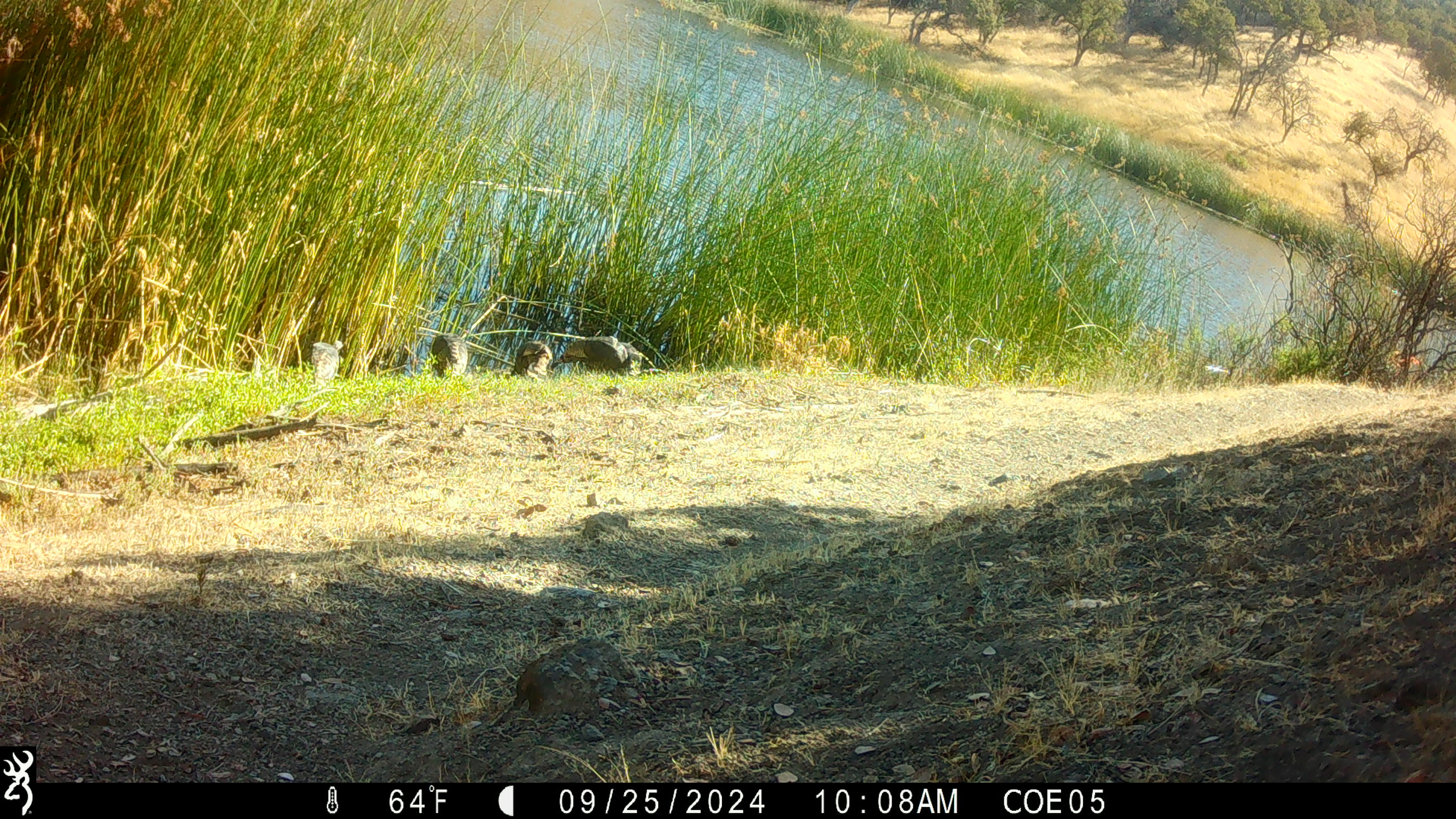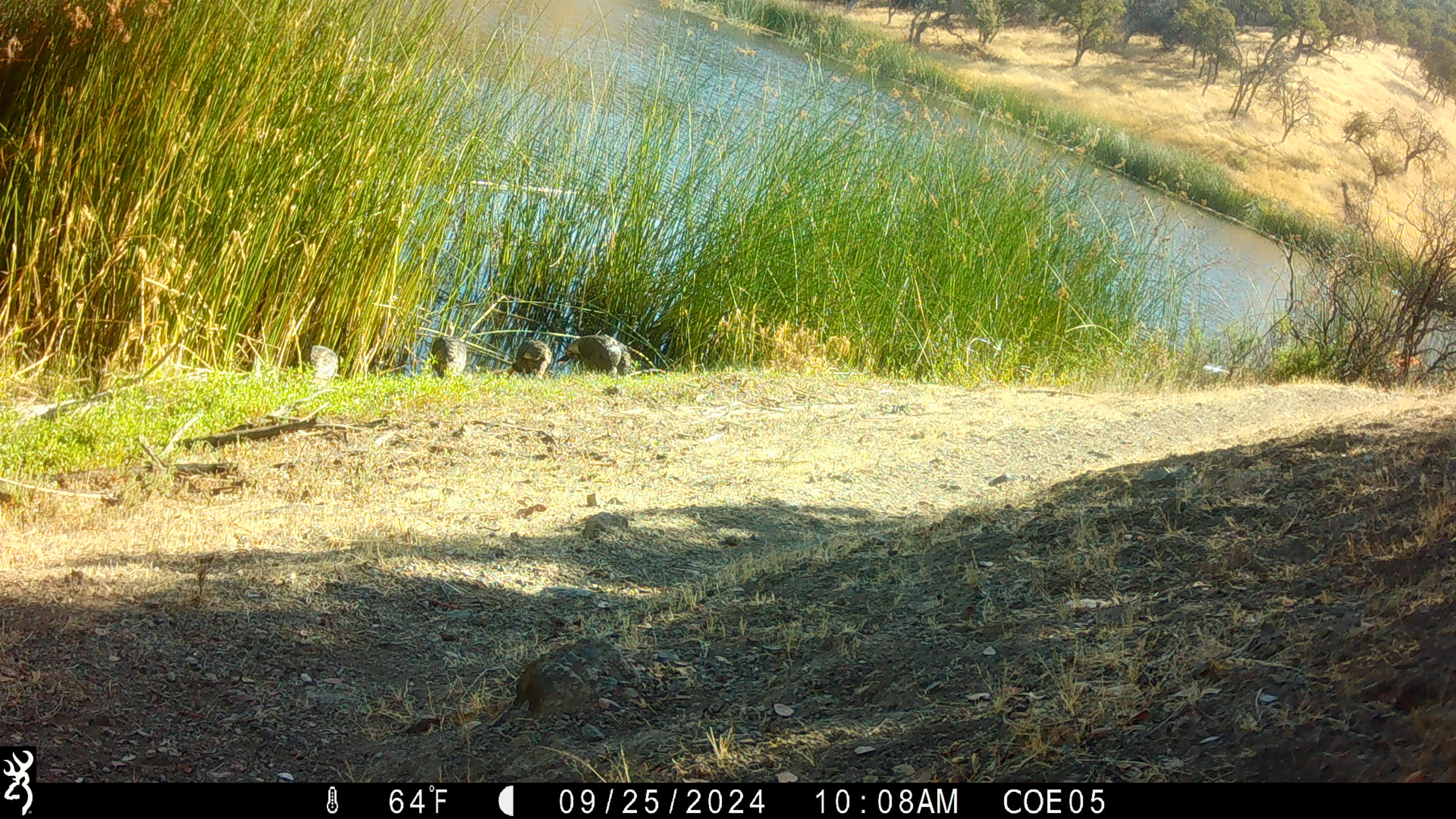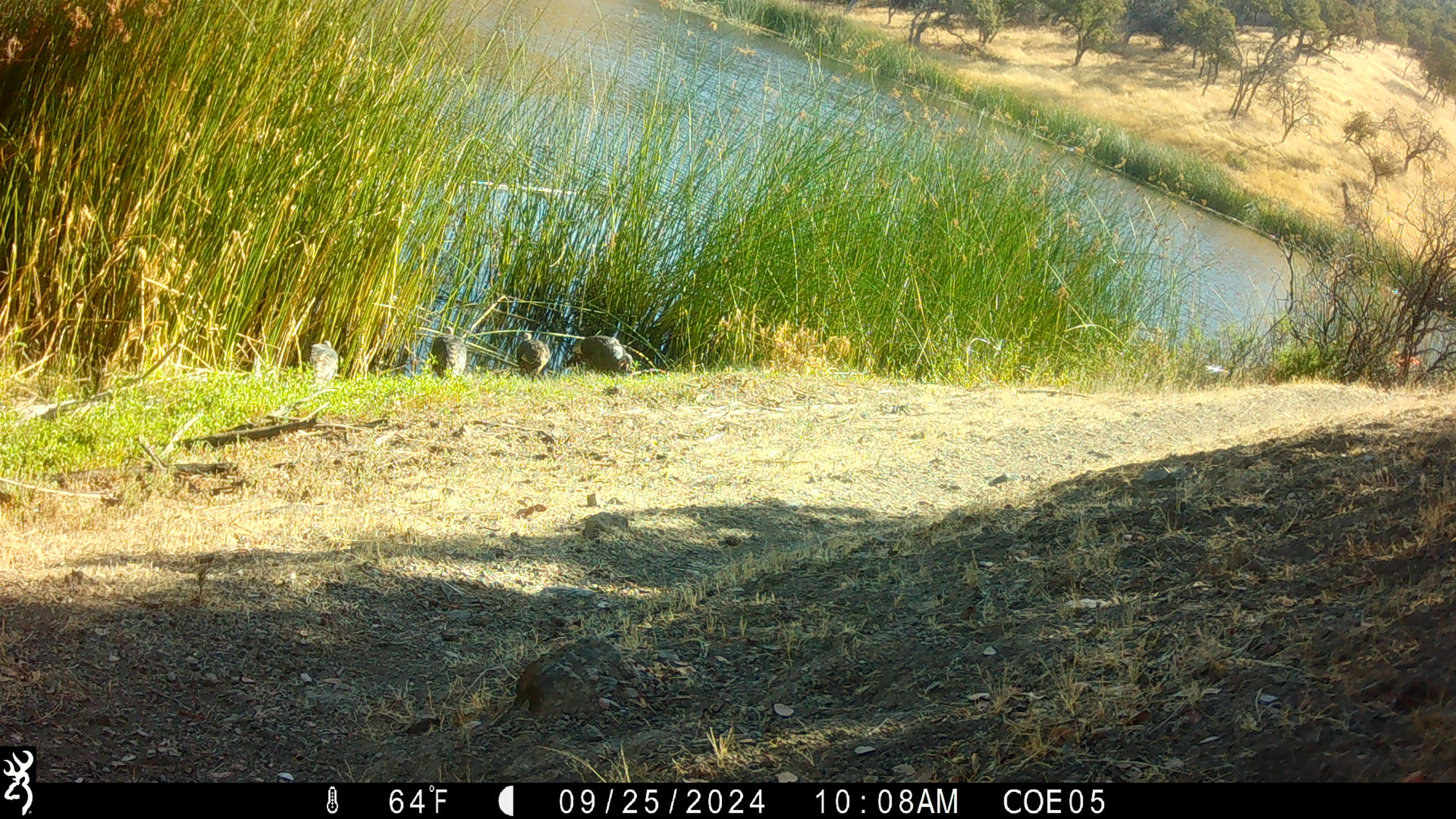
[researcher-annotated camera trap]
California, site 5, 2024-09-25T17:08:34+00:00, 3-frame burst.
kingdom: Animalia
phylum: Chordata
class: Aves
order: Galliformes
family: Phasianidae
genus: Meleagris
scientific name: Meleagris gallopavo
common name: turkey